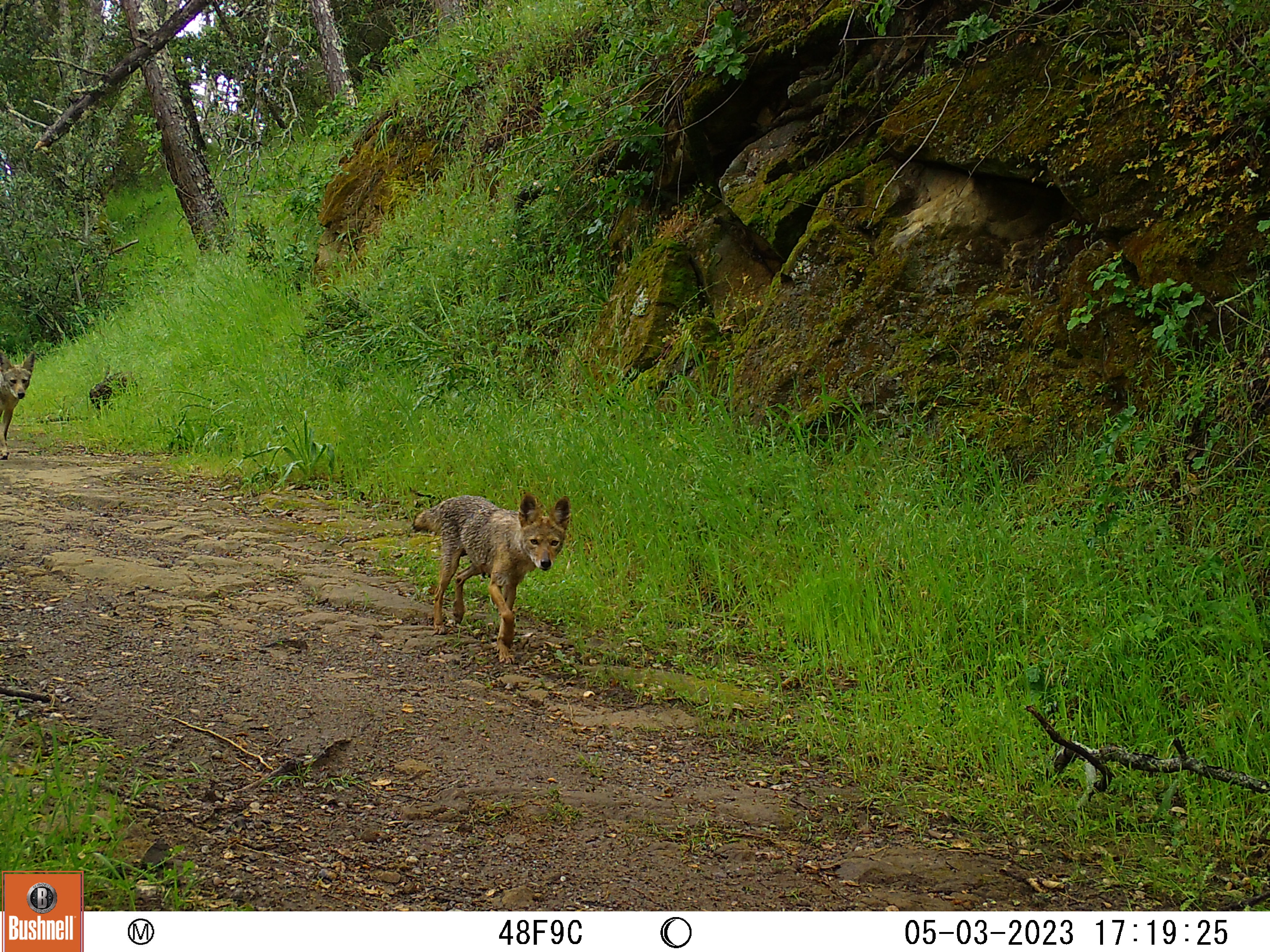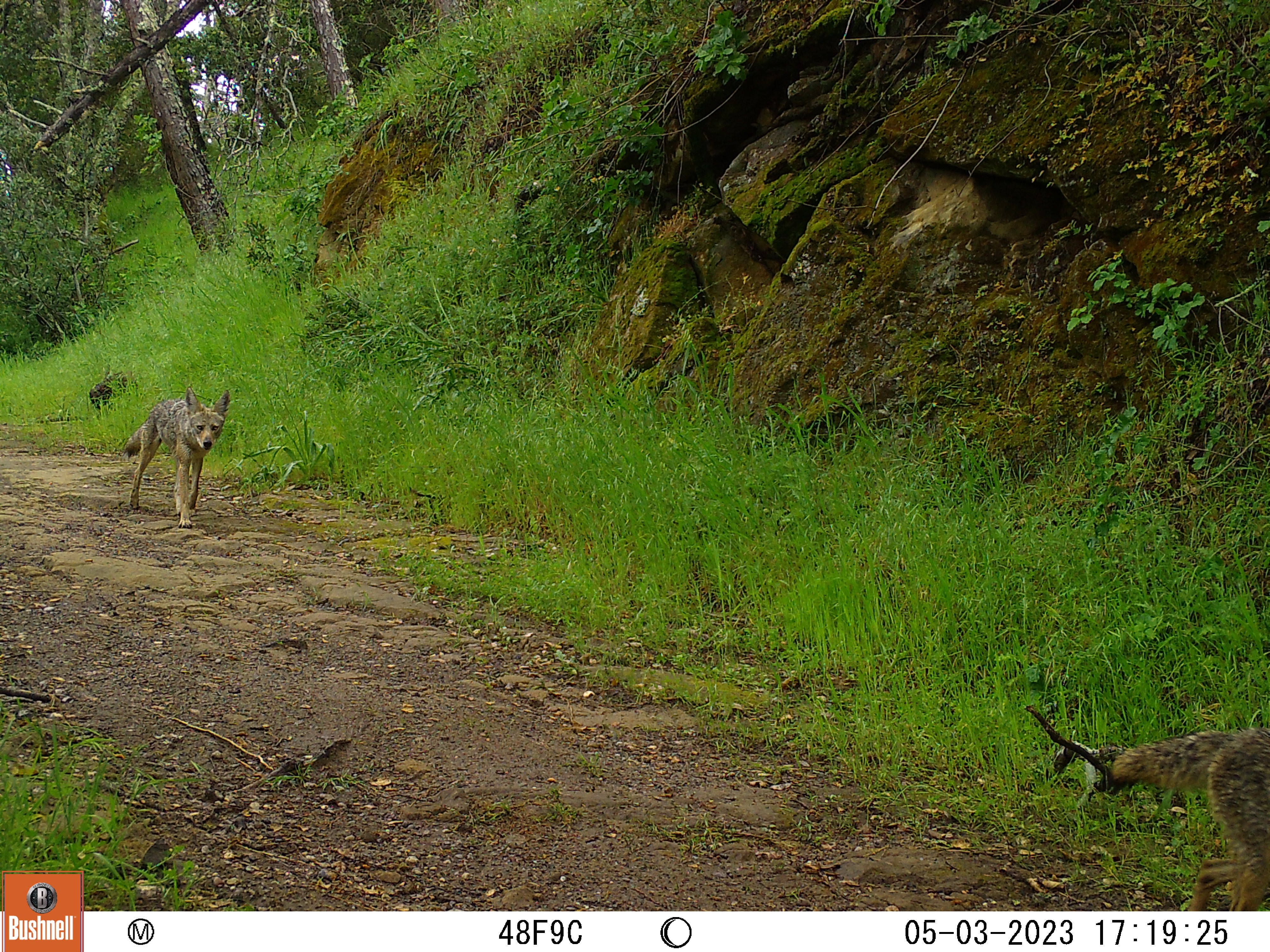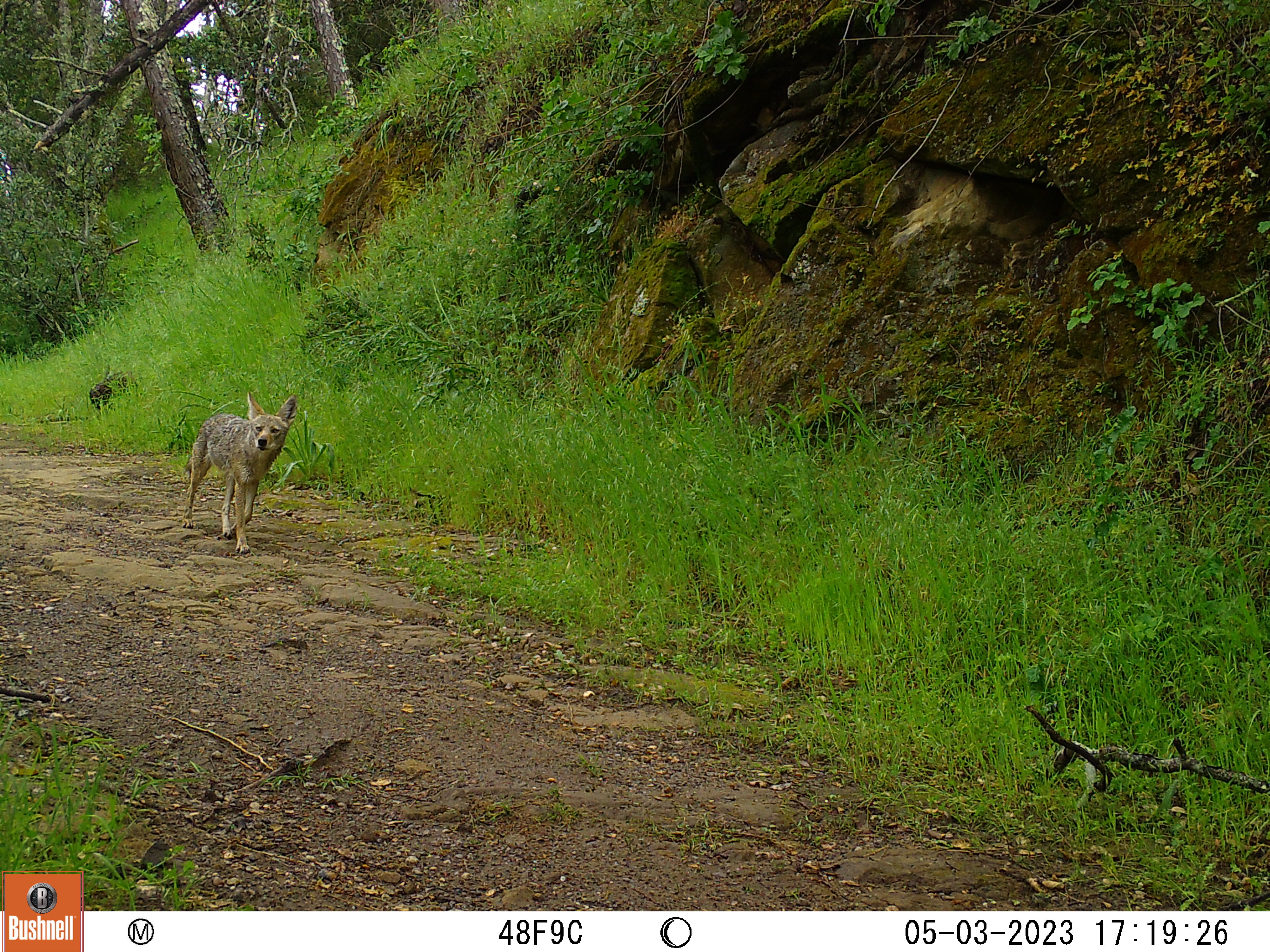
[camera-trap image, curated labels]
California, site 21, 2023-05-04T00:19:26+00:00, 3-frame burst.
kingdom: Animalia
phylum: Chordata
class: Mammalia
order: Carnivora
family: Canidae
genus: Canis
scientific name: Canis latrans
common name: coyote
Coyote (Canis latrans).